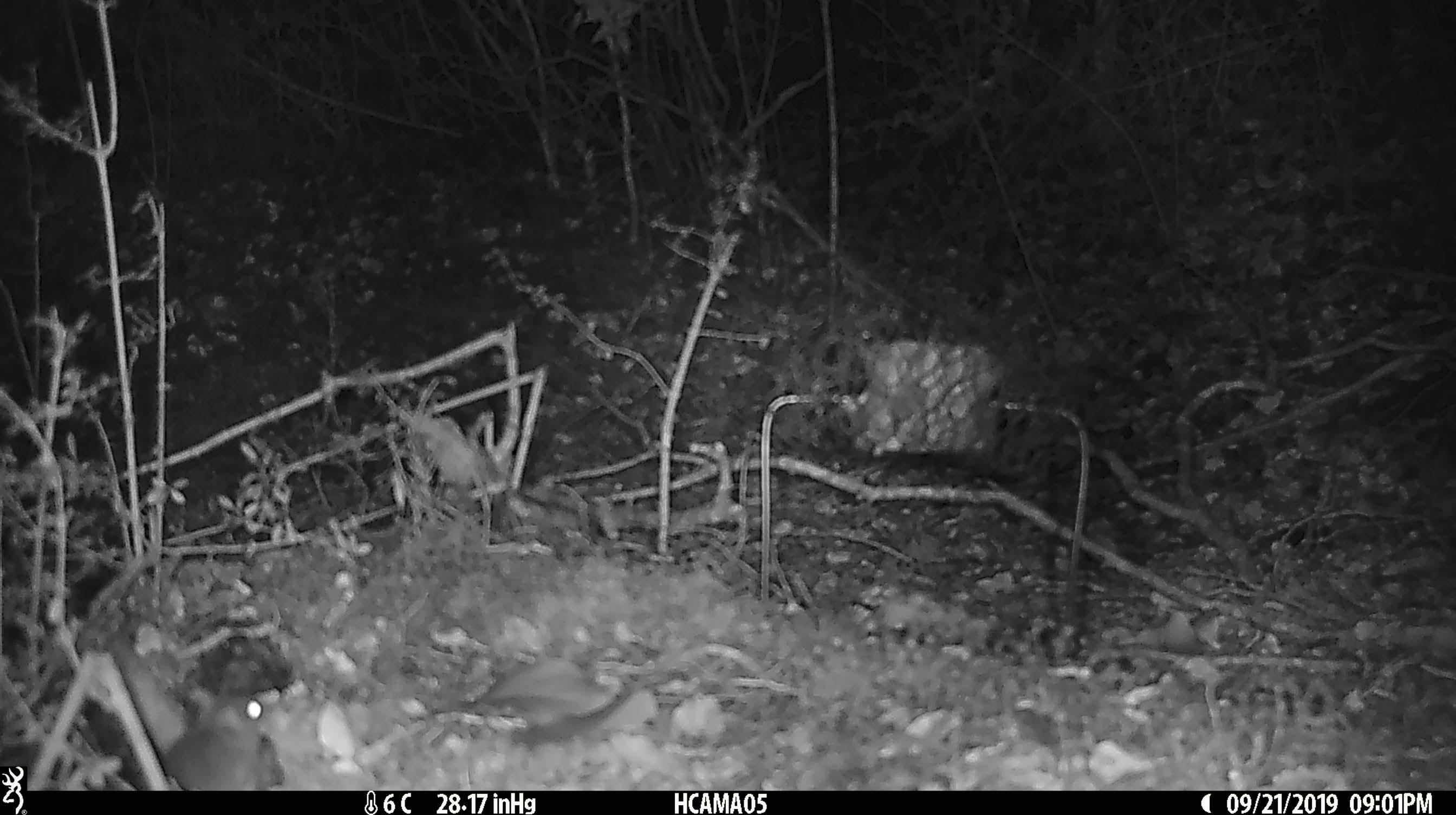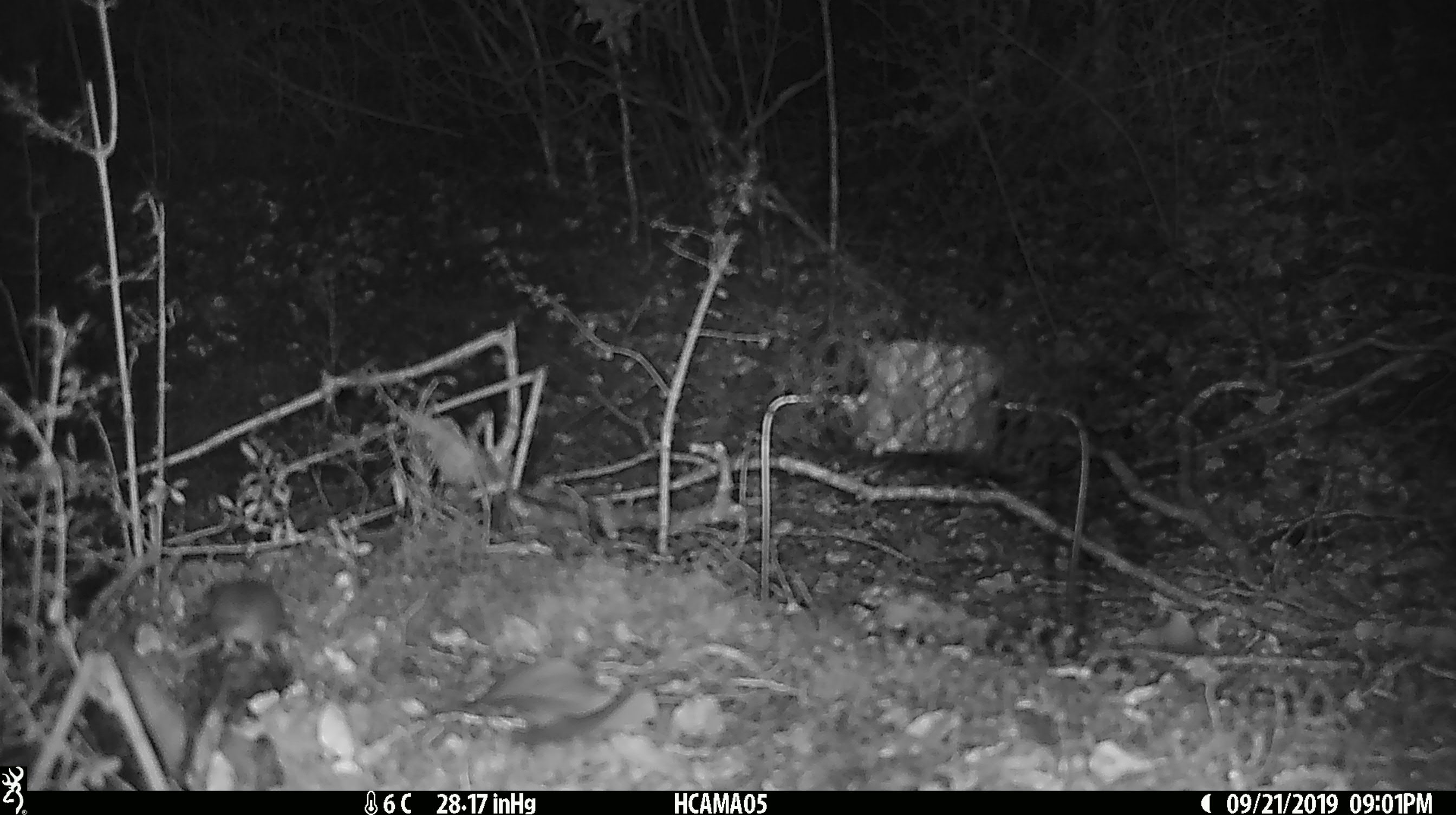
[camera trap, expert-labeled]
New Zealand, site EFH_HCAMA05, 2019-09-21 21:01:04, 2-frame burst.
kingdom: Animalia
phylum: Chordata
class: Mammalia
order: Rodentia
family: Muridae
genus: Mus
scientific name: Mus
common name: mouse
Mouse (Mus).